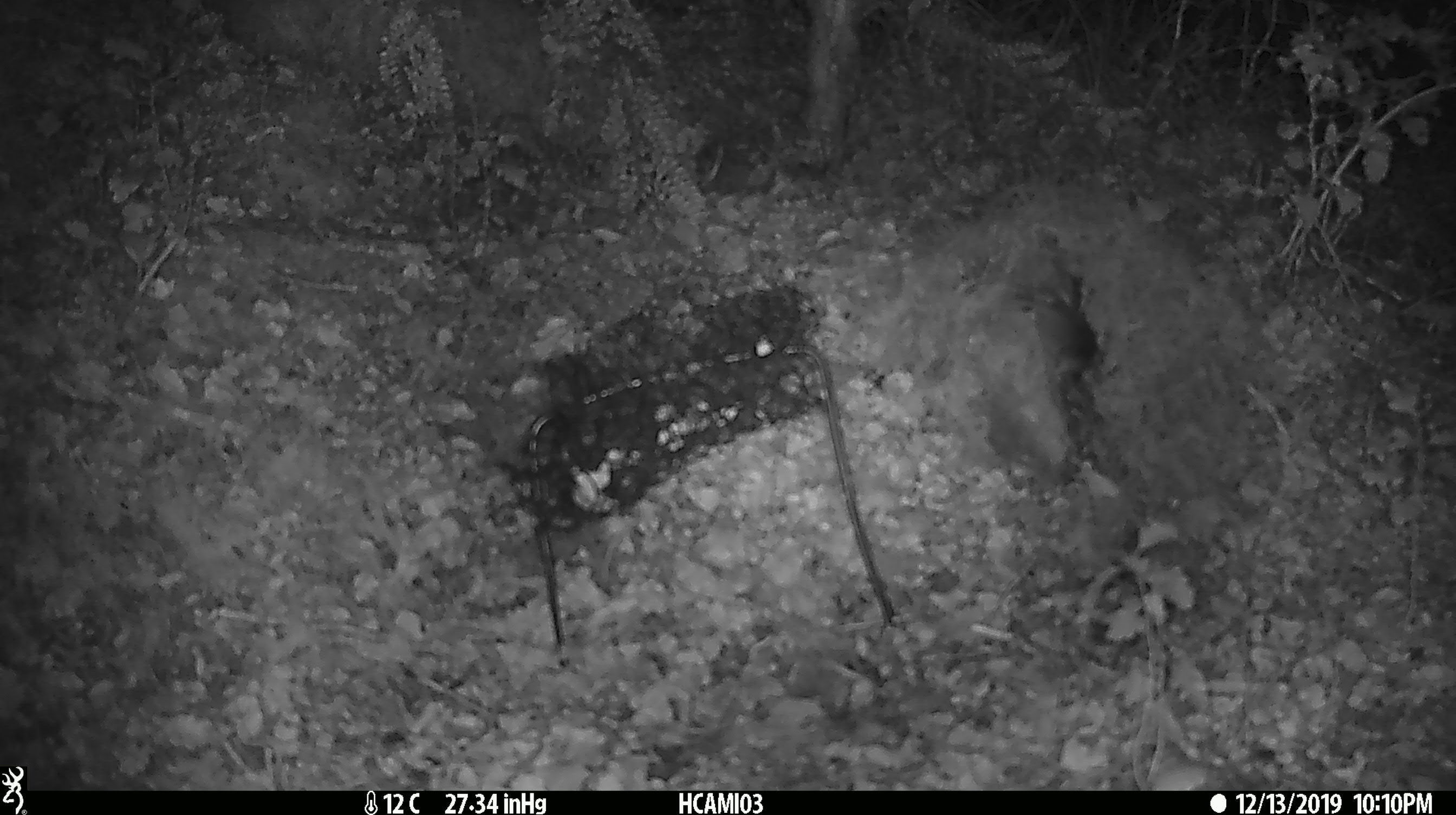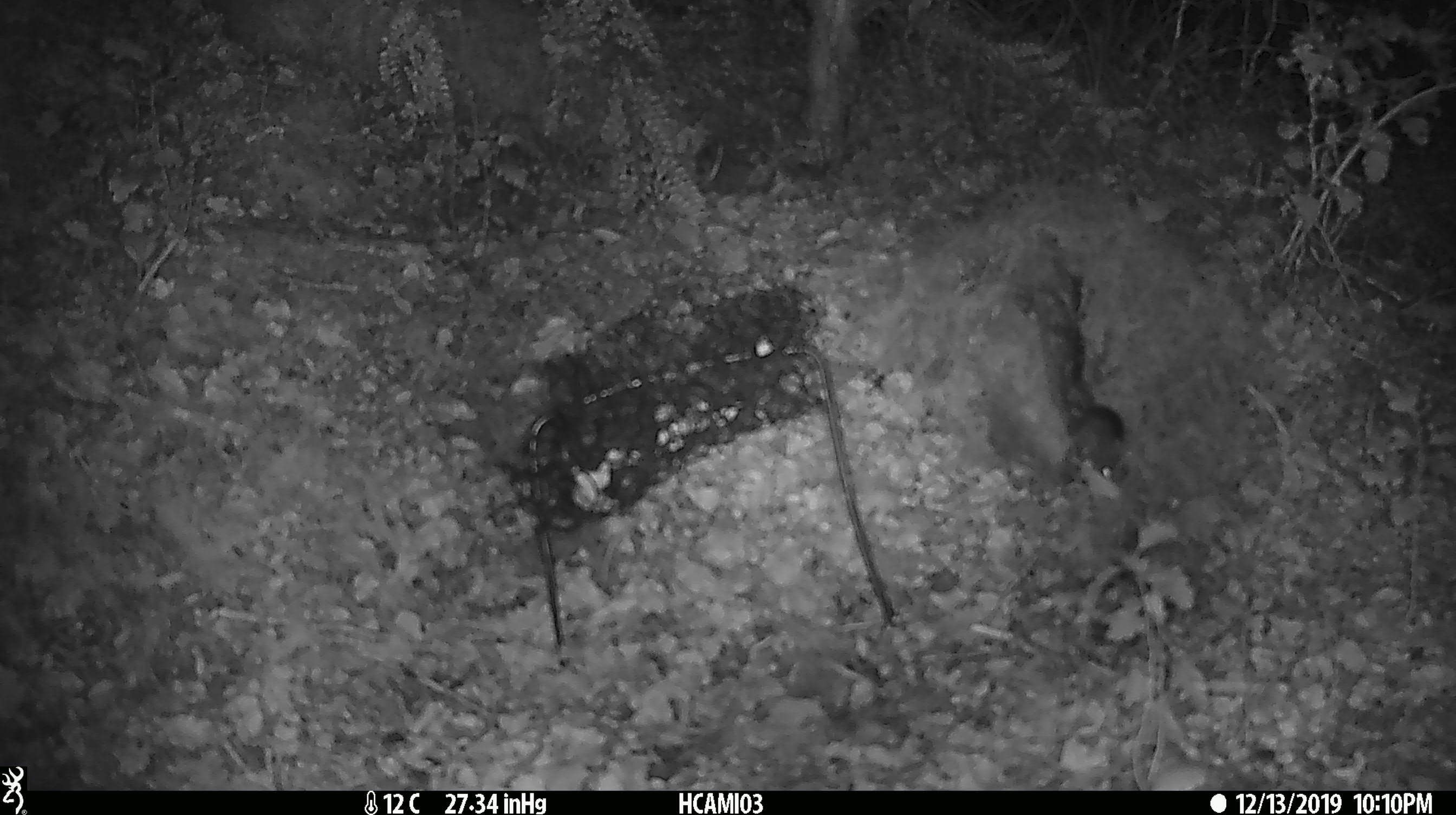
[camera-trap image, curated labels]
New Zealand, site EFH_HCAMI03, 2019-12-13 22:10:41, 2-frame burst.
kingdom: Animalia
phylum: Chordata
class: Mammalia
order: Rodentia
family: Muridae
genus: Mus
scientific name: Mus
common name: mouse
Mouse (Mus).